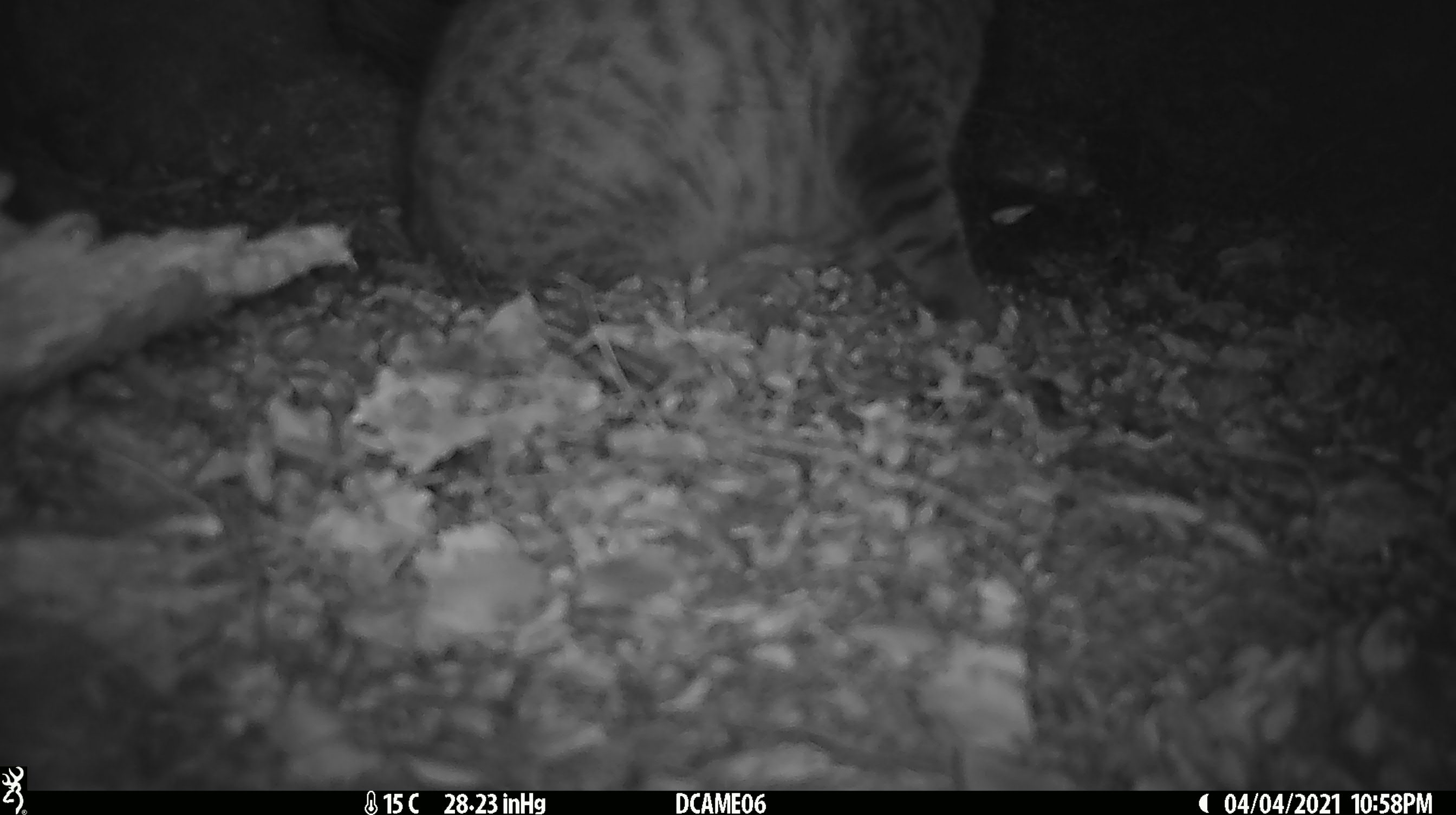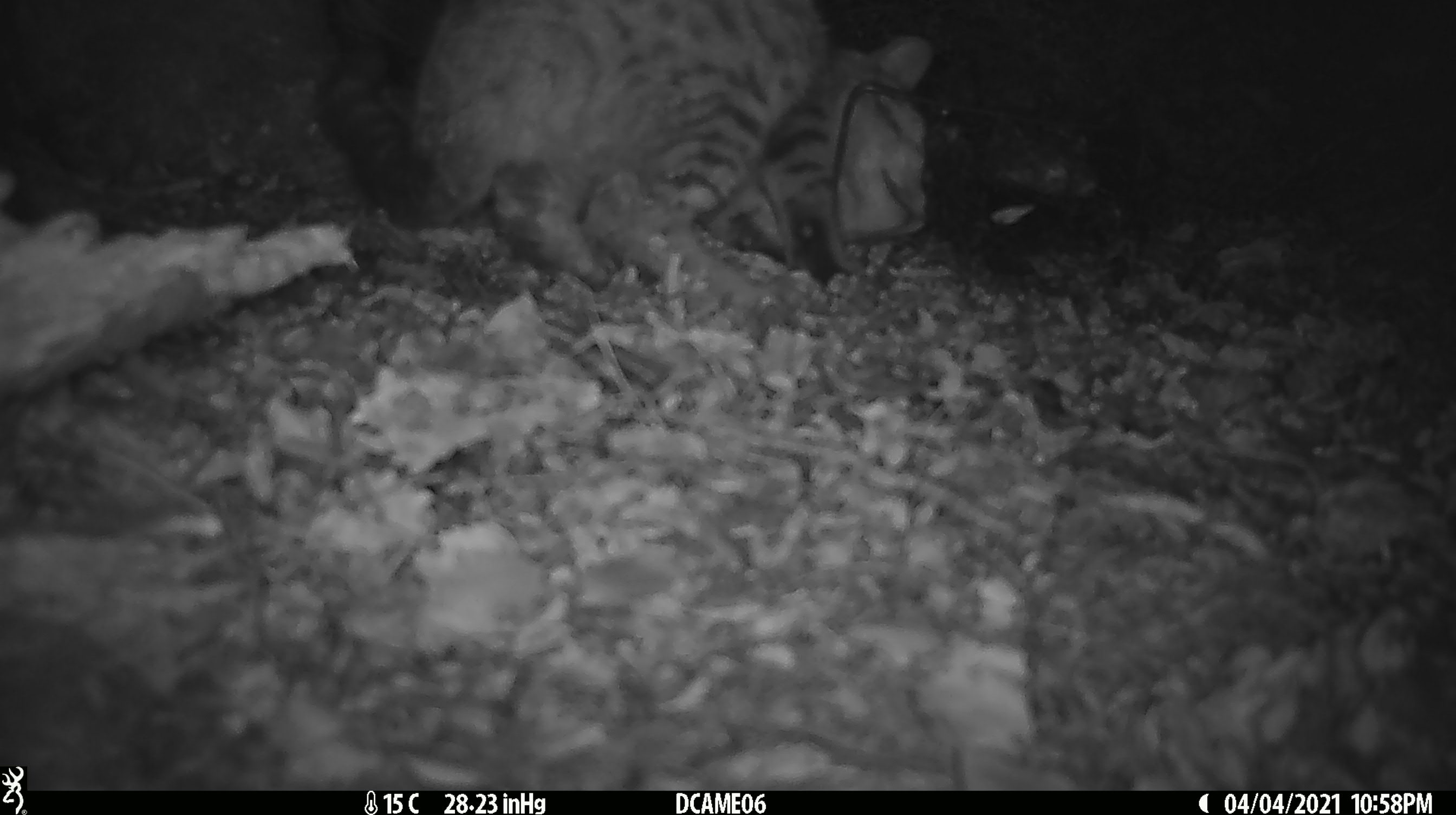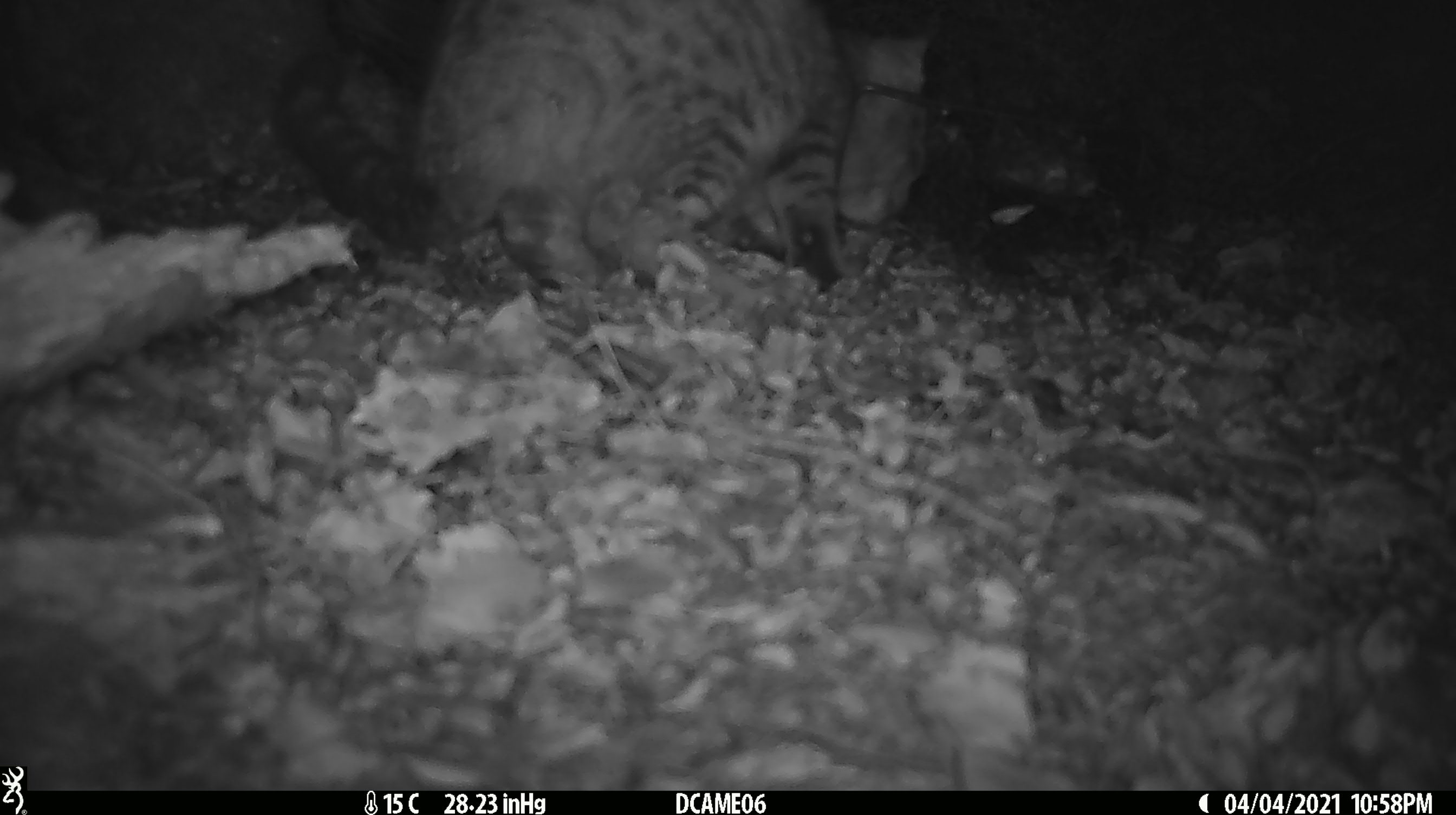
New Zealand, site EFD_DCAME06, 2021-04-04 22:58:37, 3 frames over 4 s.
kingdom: Animalia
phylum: Chordata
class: Mammalia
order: Carnivora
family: Felidae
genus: Felis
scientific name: Felis catus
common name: domestic cat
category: cat